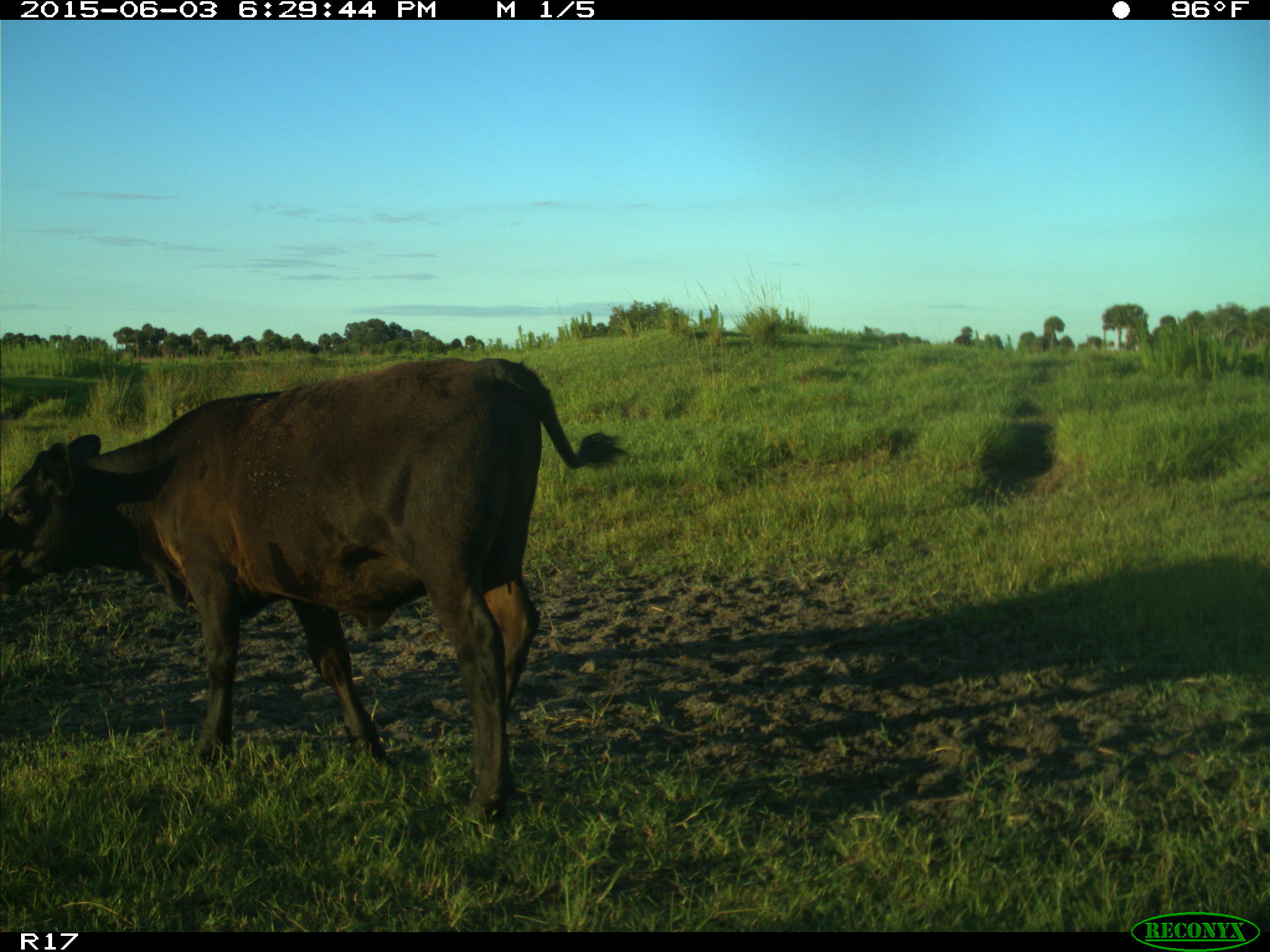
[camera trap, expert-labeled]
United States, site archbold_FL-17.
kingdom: Animalia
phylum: Chordata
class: Mammalia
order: Artiodactyla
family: Bovidae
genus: Bos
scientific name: Bos taurus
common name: domestic cow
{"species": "Bos taurus (domestic cow)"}